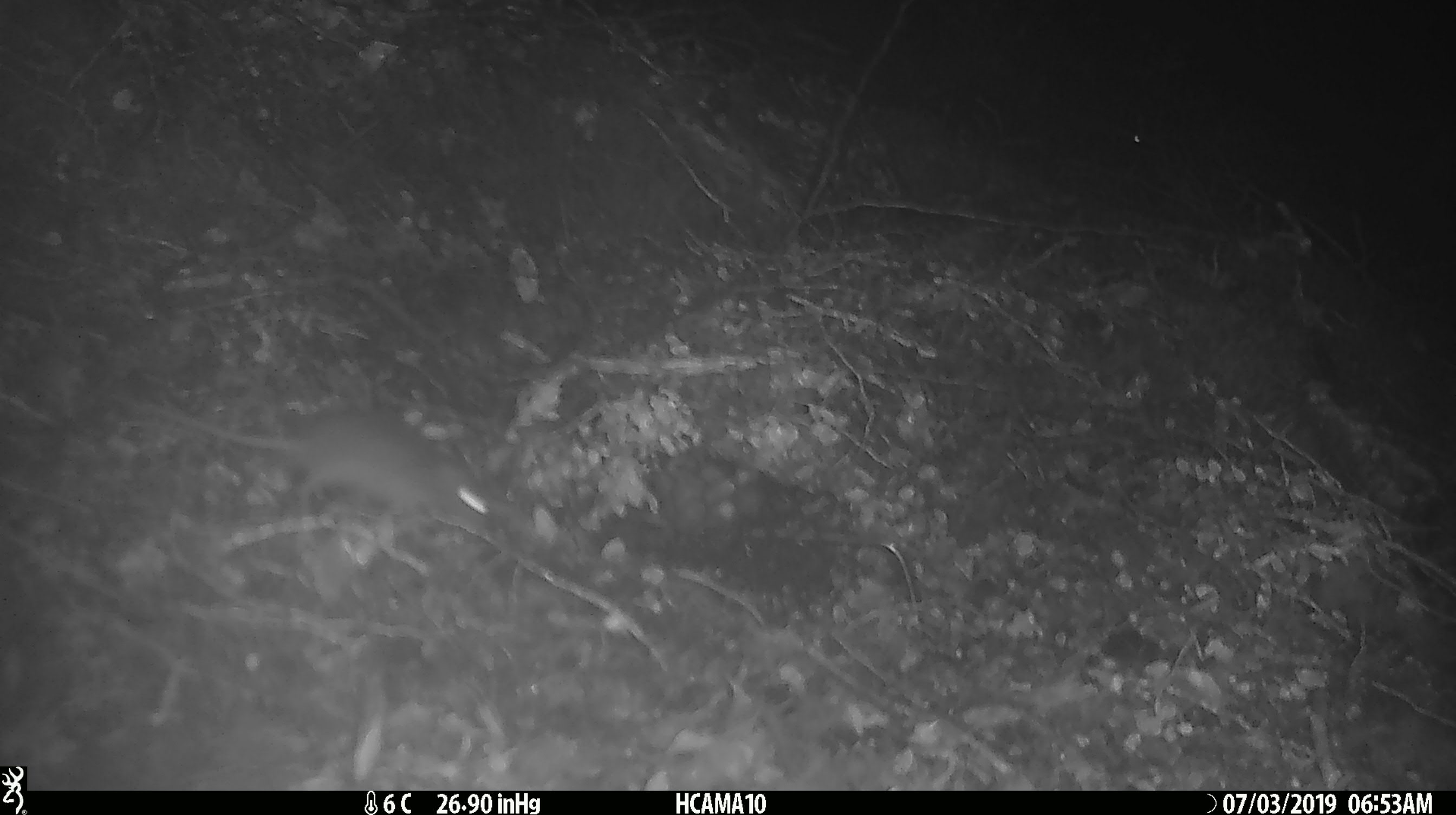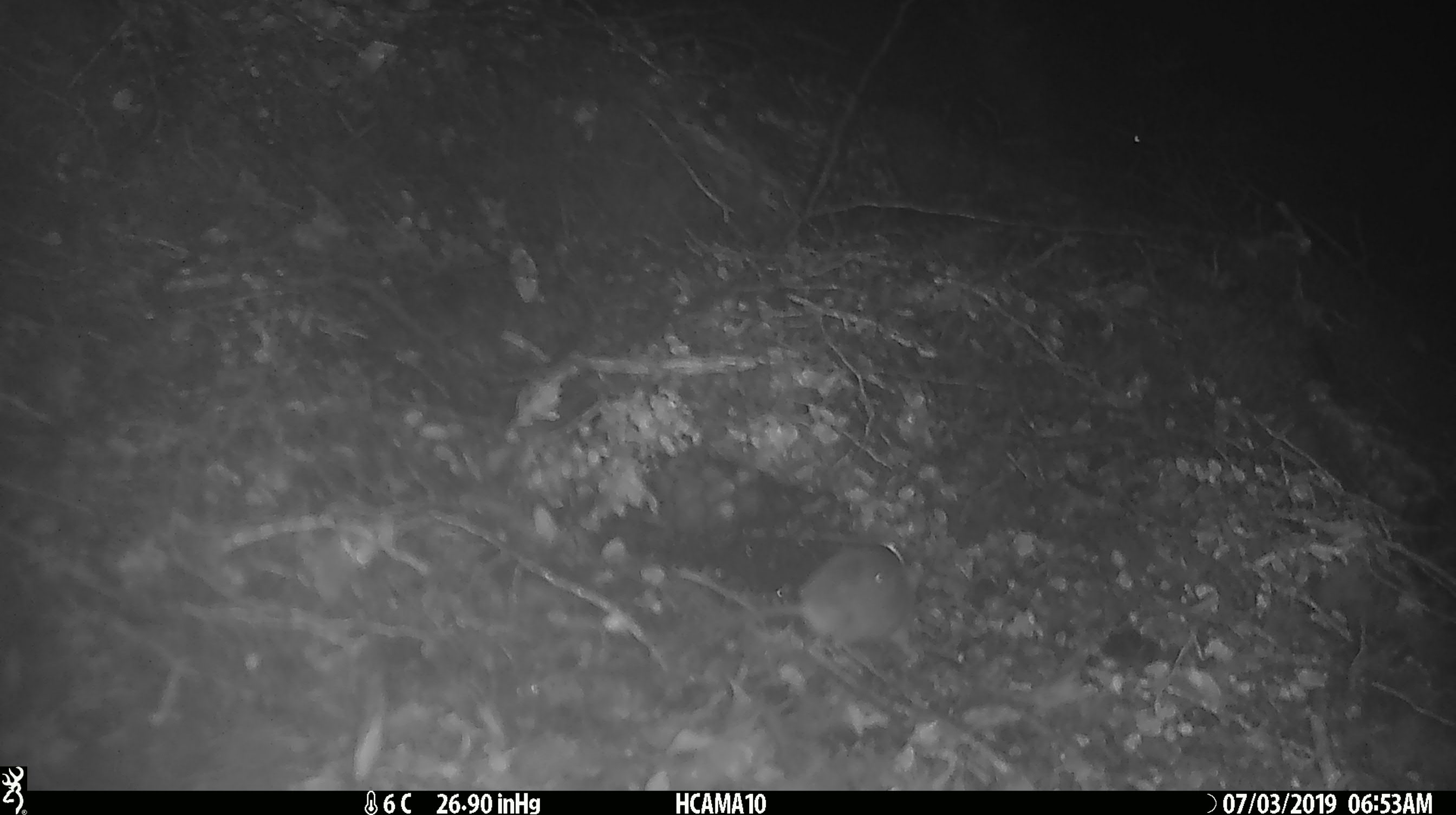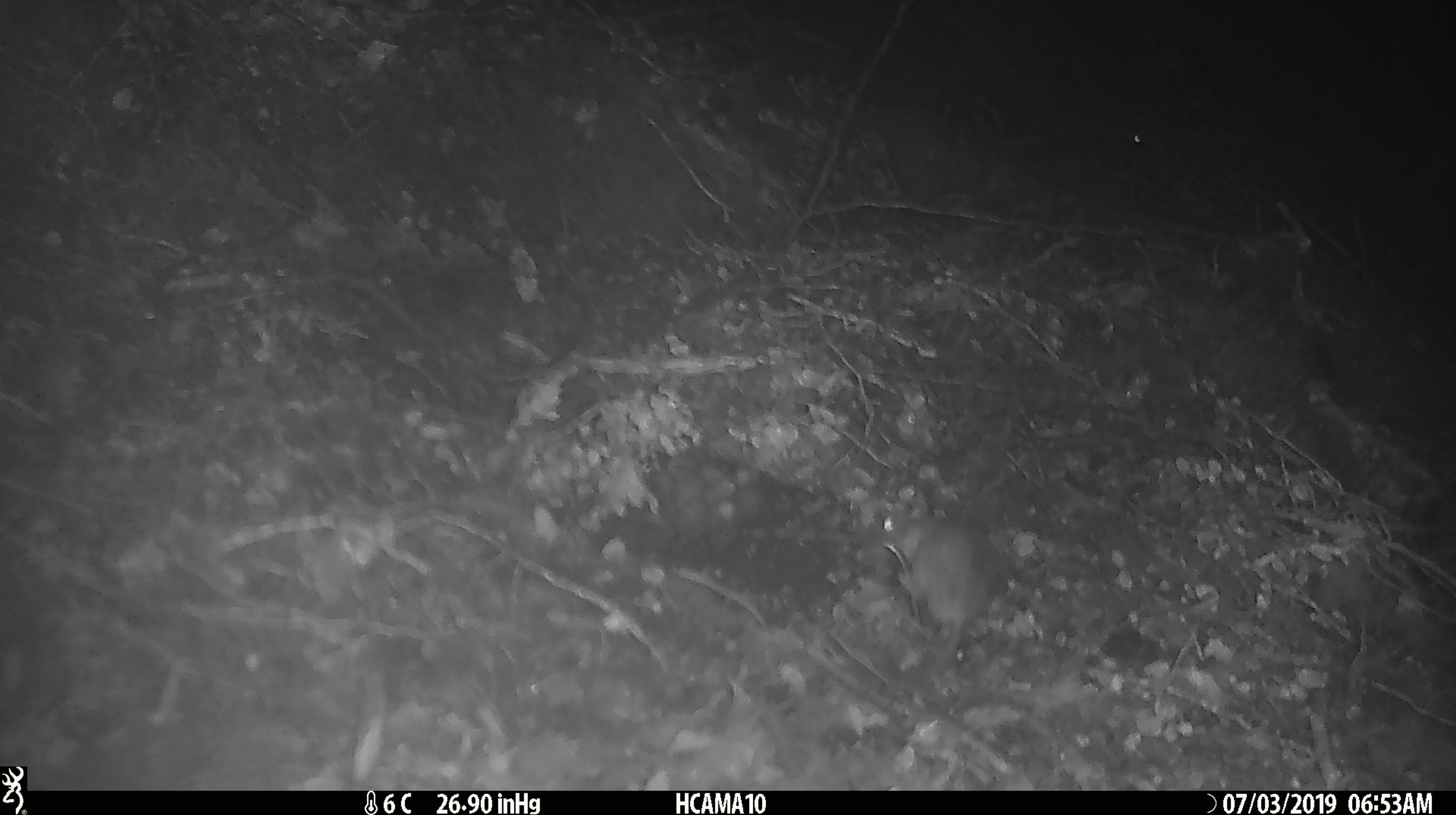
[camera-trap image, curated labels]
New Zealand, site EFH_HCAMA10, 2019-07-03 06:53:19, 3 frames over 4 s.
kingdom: Animalia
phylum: Chordata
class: Mammalia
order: Rodentia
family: Muridae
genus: Mus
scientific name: Mus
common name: mouse